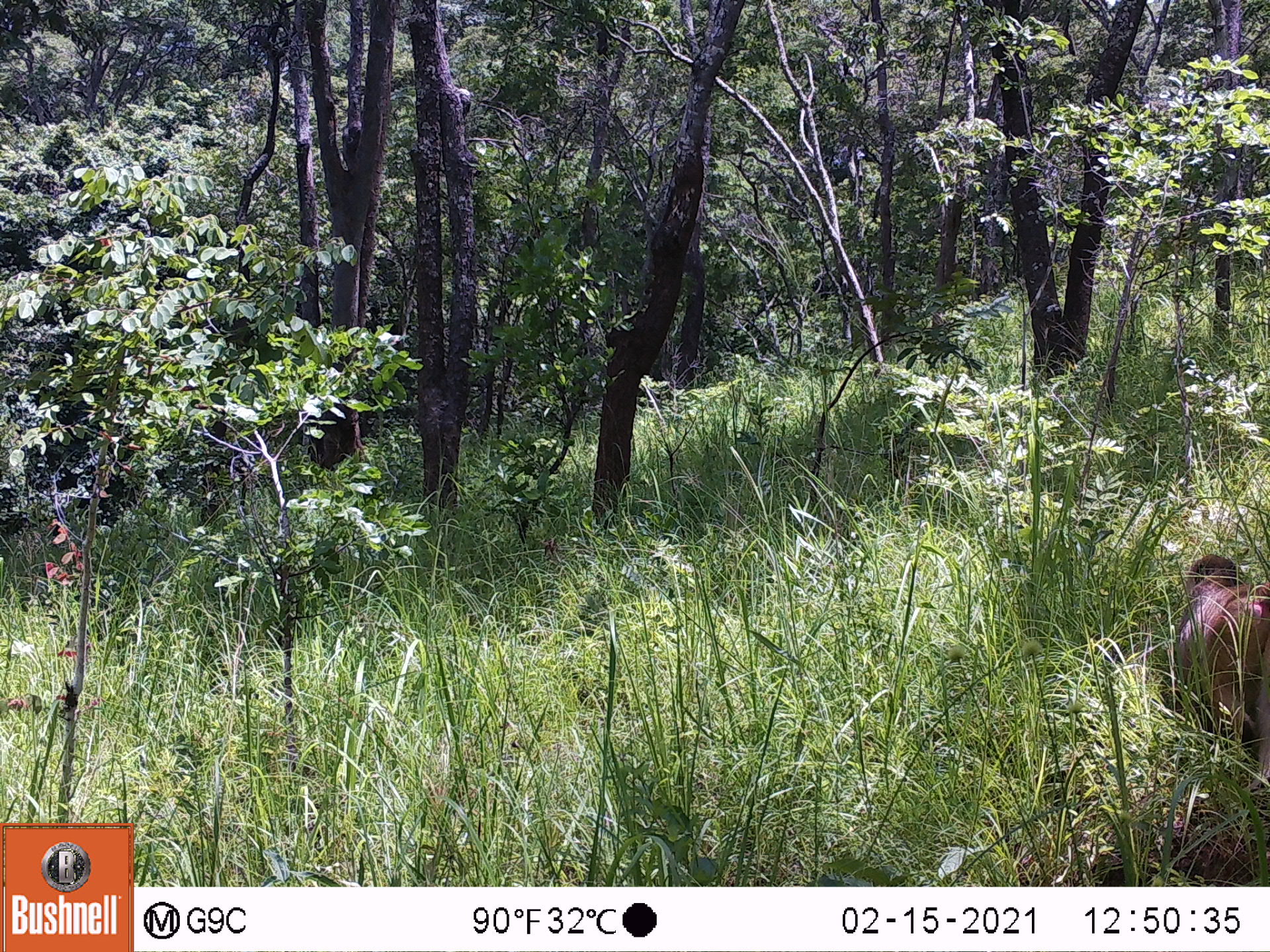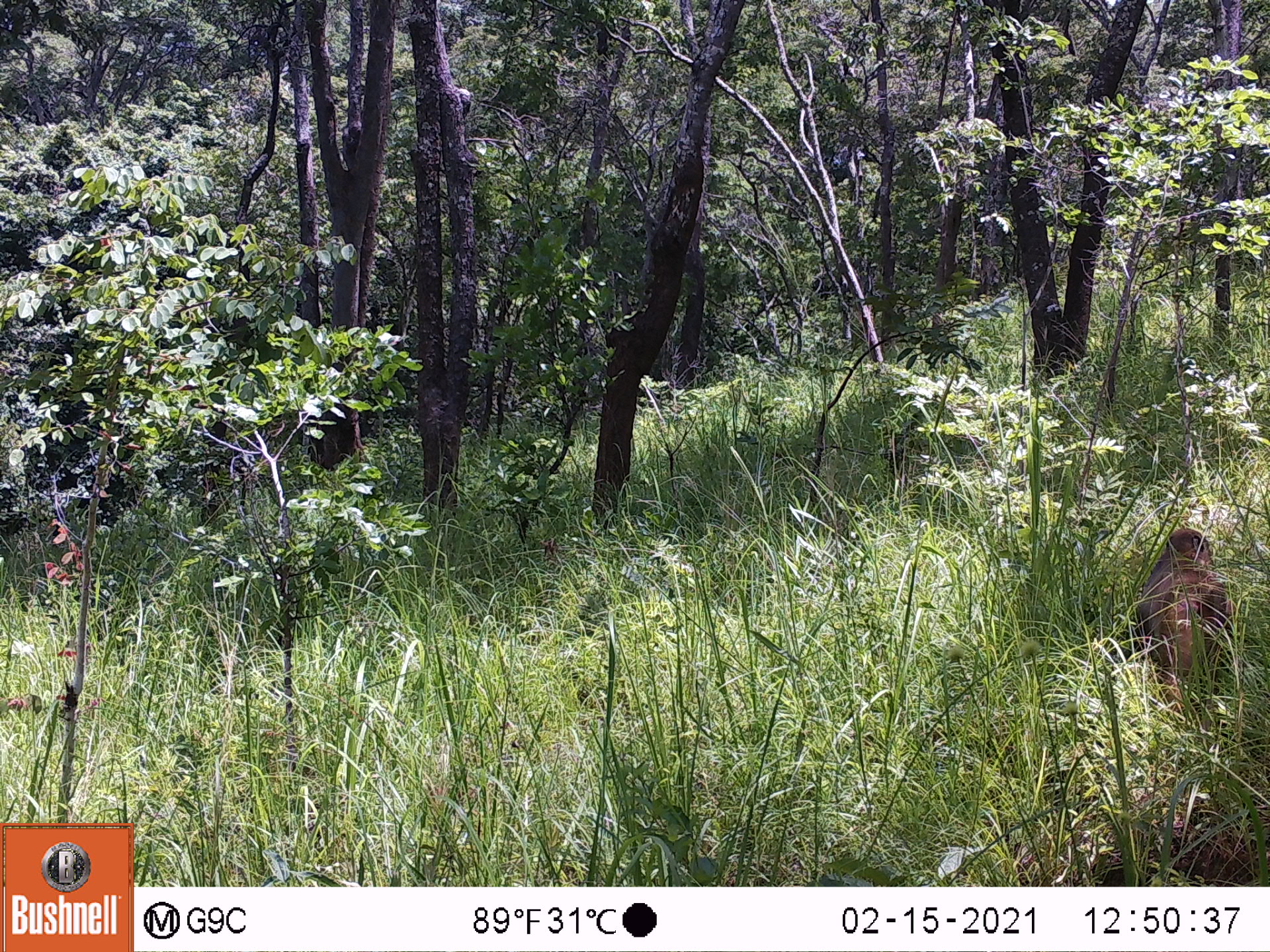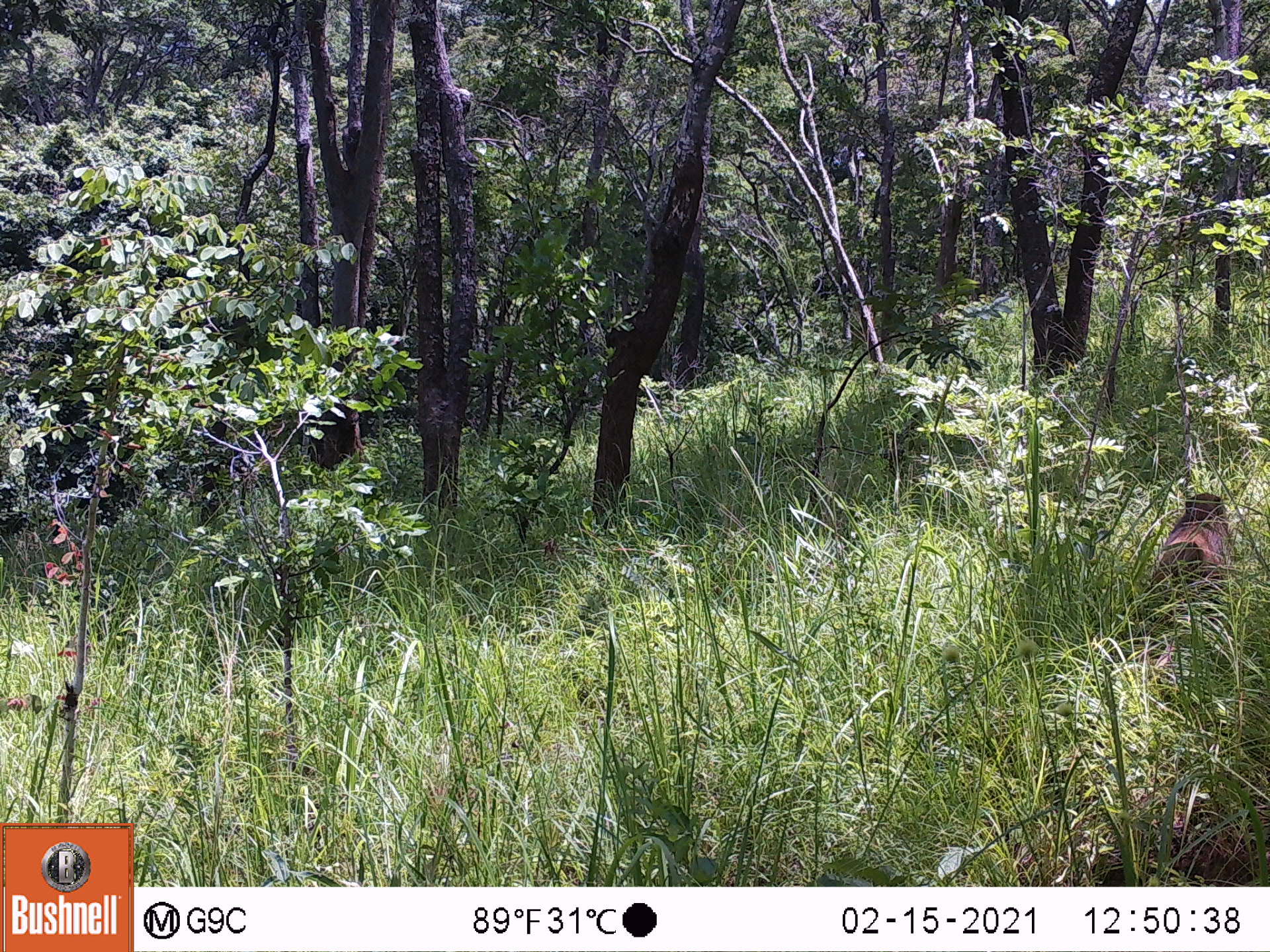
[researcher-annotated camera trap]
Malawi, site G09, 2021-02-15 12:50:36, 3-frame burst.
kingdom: Animalia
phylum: Chordata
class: Mammalia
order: Primates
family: Cercopithecidae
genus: Papio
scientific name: Papio cynocephalus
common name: yellow baboon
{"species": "yellow baboon (Papio cynocephalus)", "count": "1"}